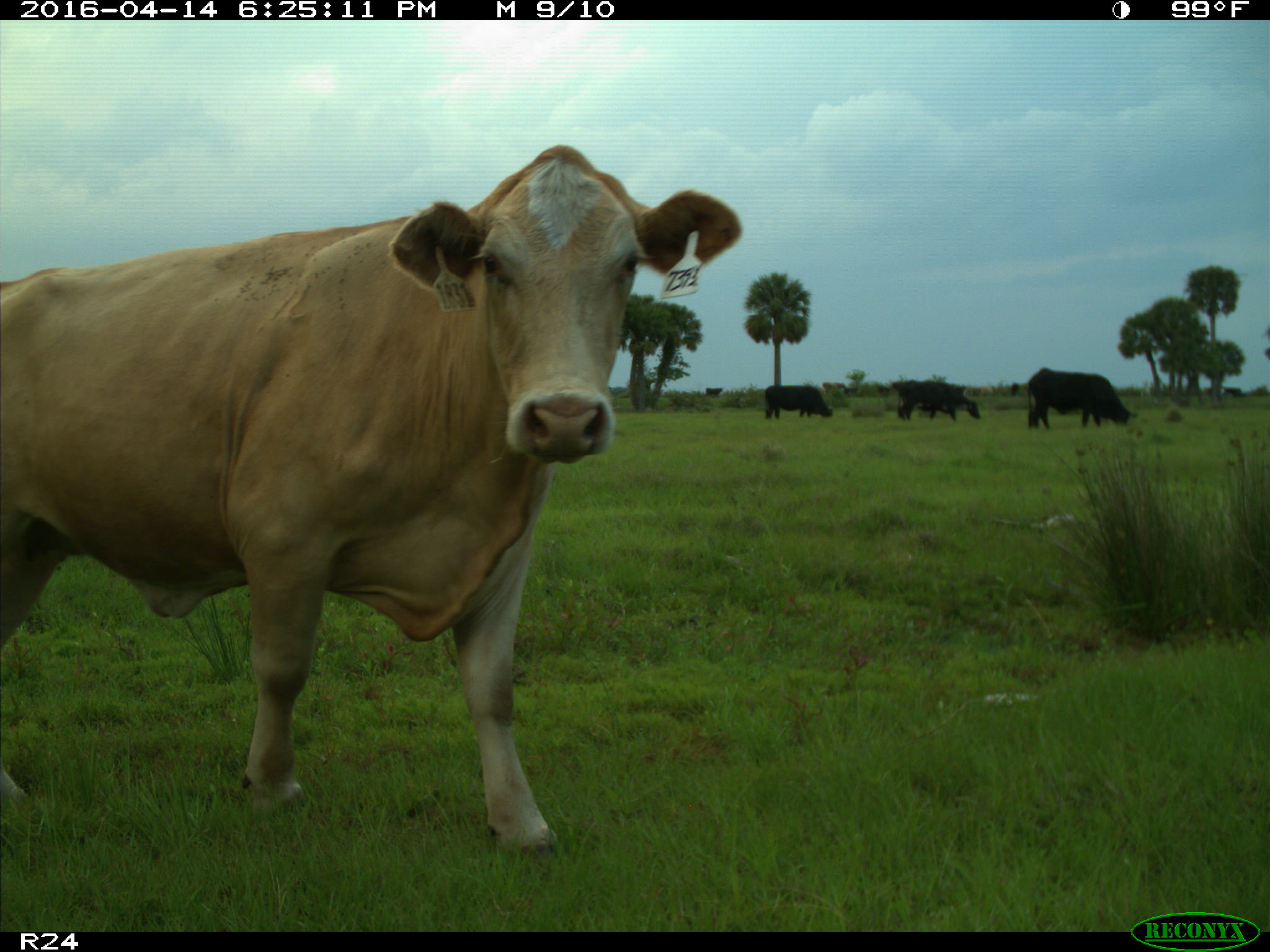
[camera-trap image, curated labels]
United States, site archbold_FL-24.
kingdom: Animalia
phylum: Chordata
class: Mammalia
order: Artiodactyla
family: Bovidae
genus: Bos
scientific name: Bos taurus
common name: domestic cow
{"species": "Bos taurus (domestic cow)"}